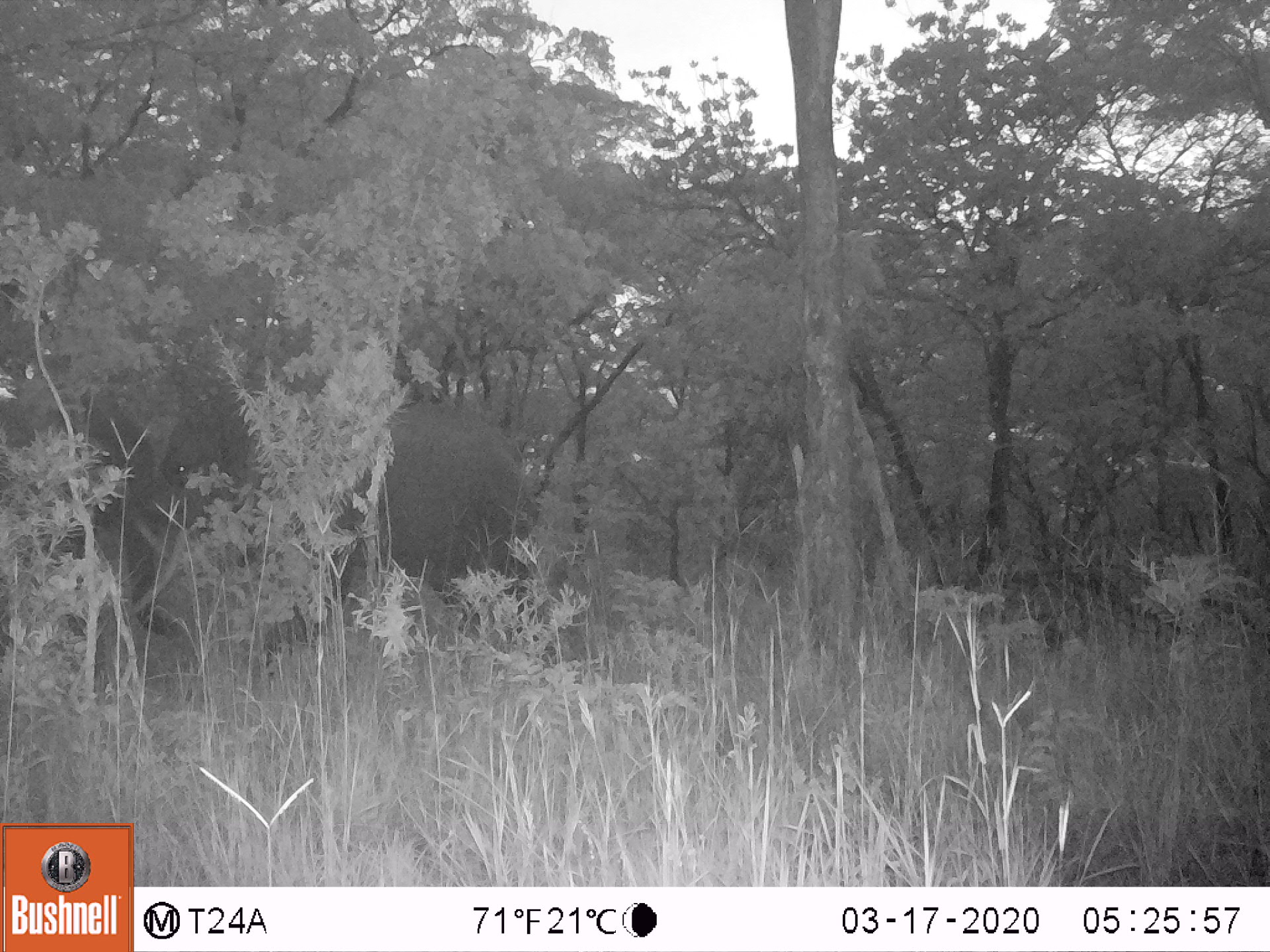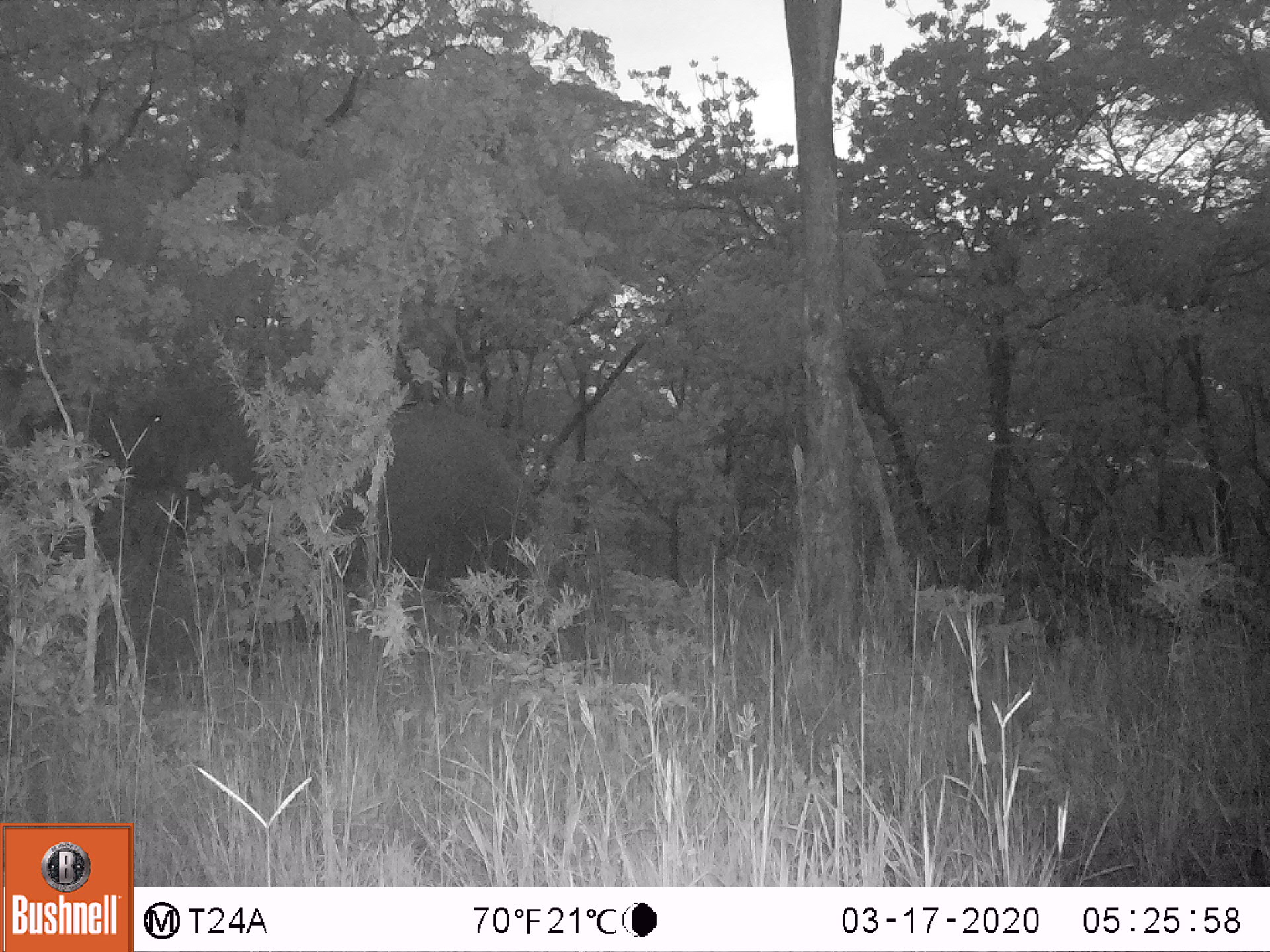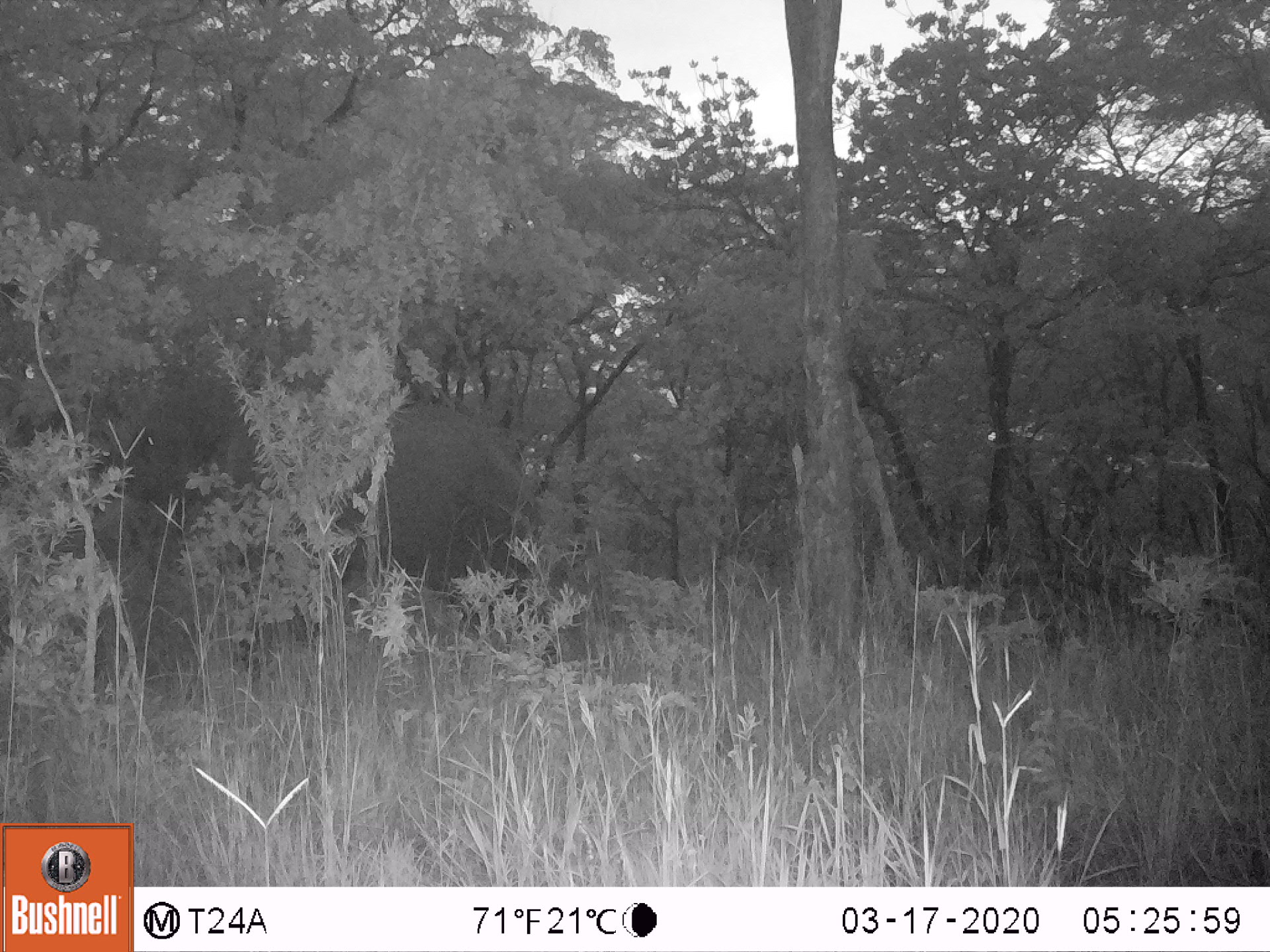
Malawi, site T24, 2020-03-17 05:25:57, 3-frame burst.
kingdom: Animalia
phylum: Chordata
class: Mammalia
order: Proboscidea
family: Elephantidae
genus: Loxodonta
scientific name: Loxodonta africana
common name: african savanna elephant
African savanna elephant (Loxodonta africana), count 1.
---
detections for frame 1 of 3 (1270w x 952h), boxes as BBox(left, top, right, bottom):
african savanna elephant: BBox(97, 381, 524, 657)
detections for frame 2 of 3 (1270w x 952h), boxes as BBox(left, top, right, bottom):
african savanna elephant: BBox(48, 355, 528, 620)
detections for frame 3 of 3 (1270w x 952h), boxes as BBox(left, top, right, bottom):
african savanna elephant: BBox(70, 352, 530, 633)